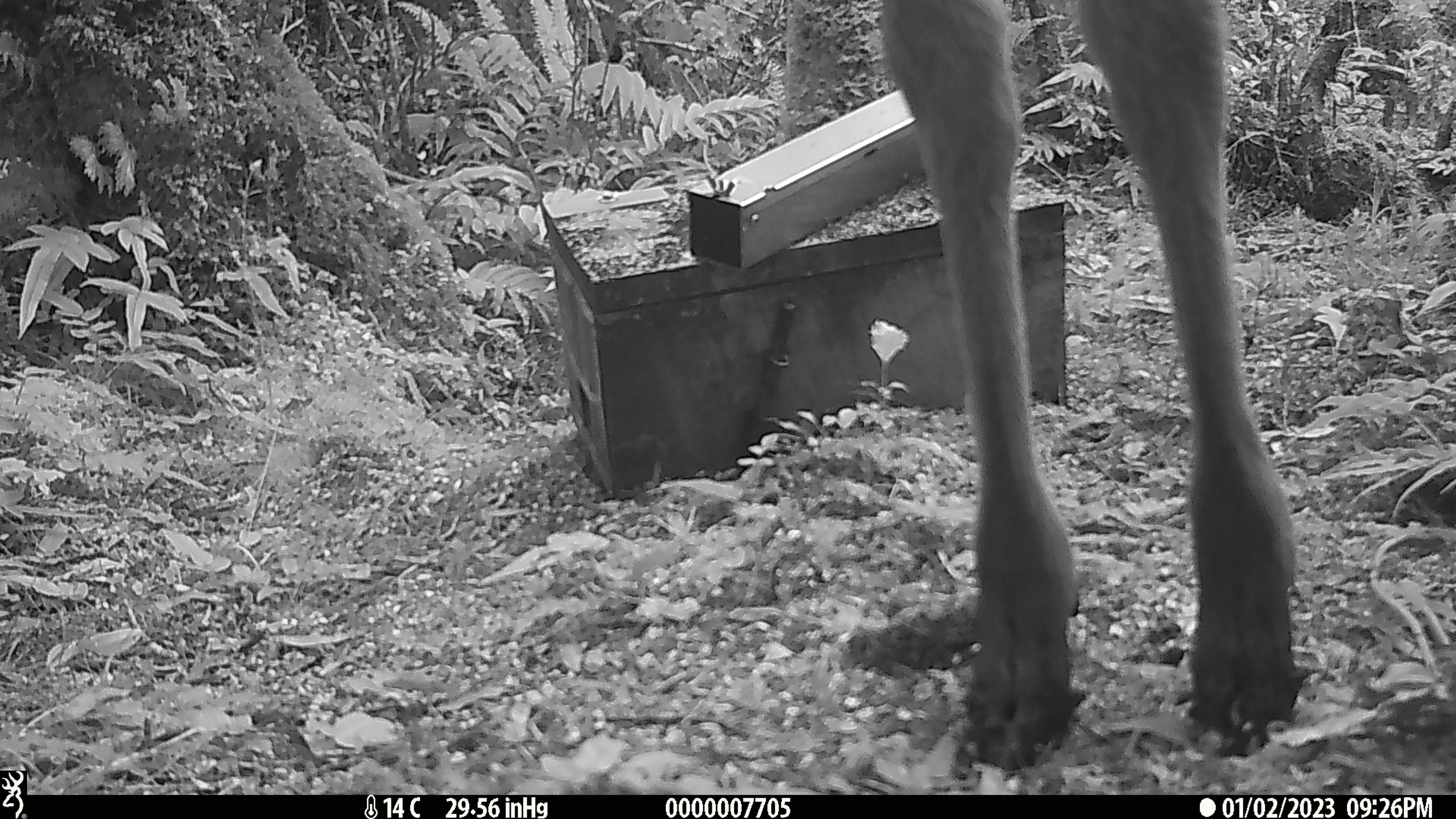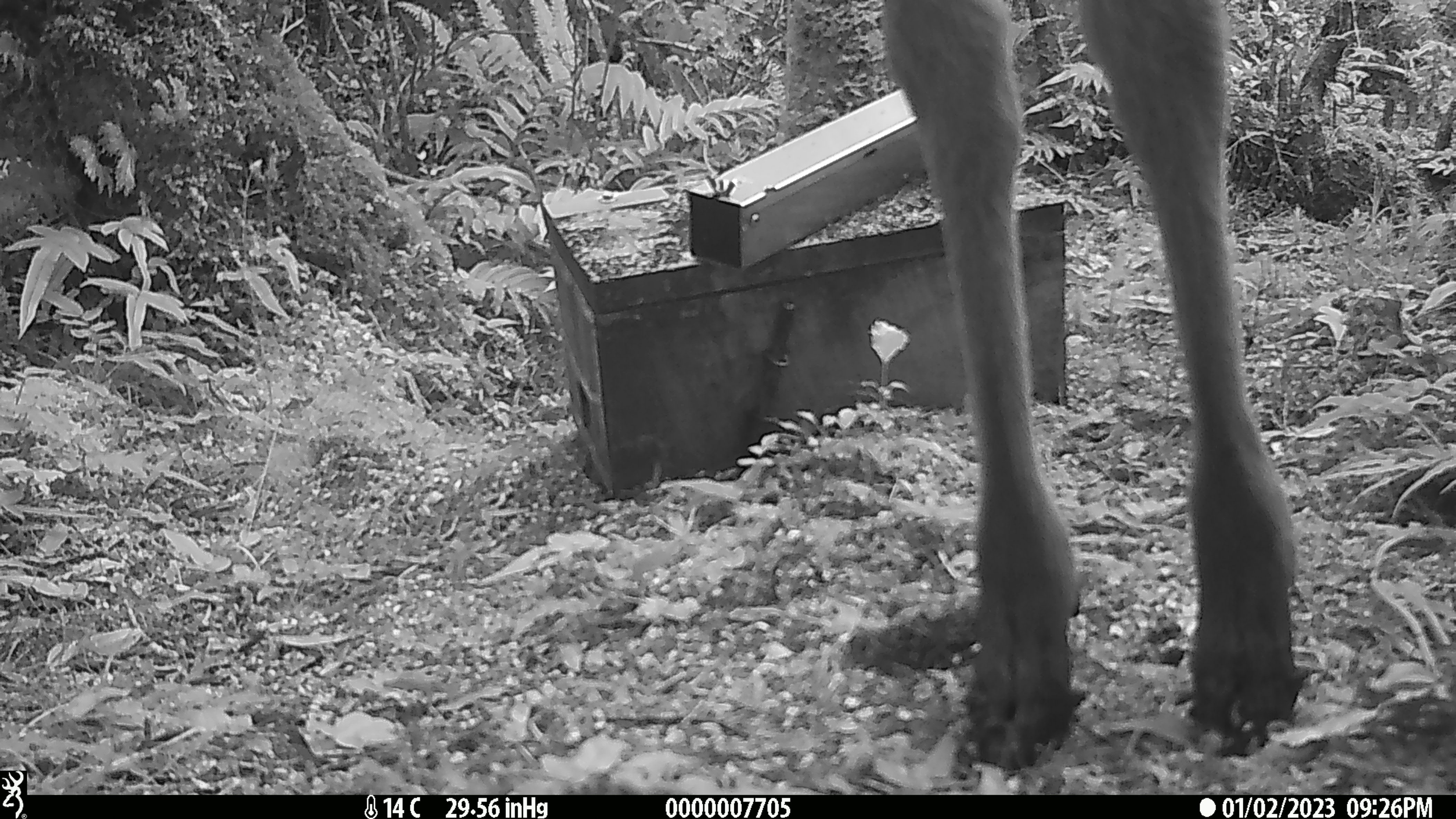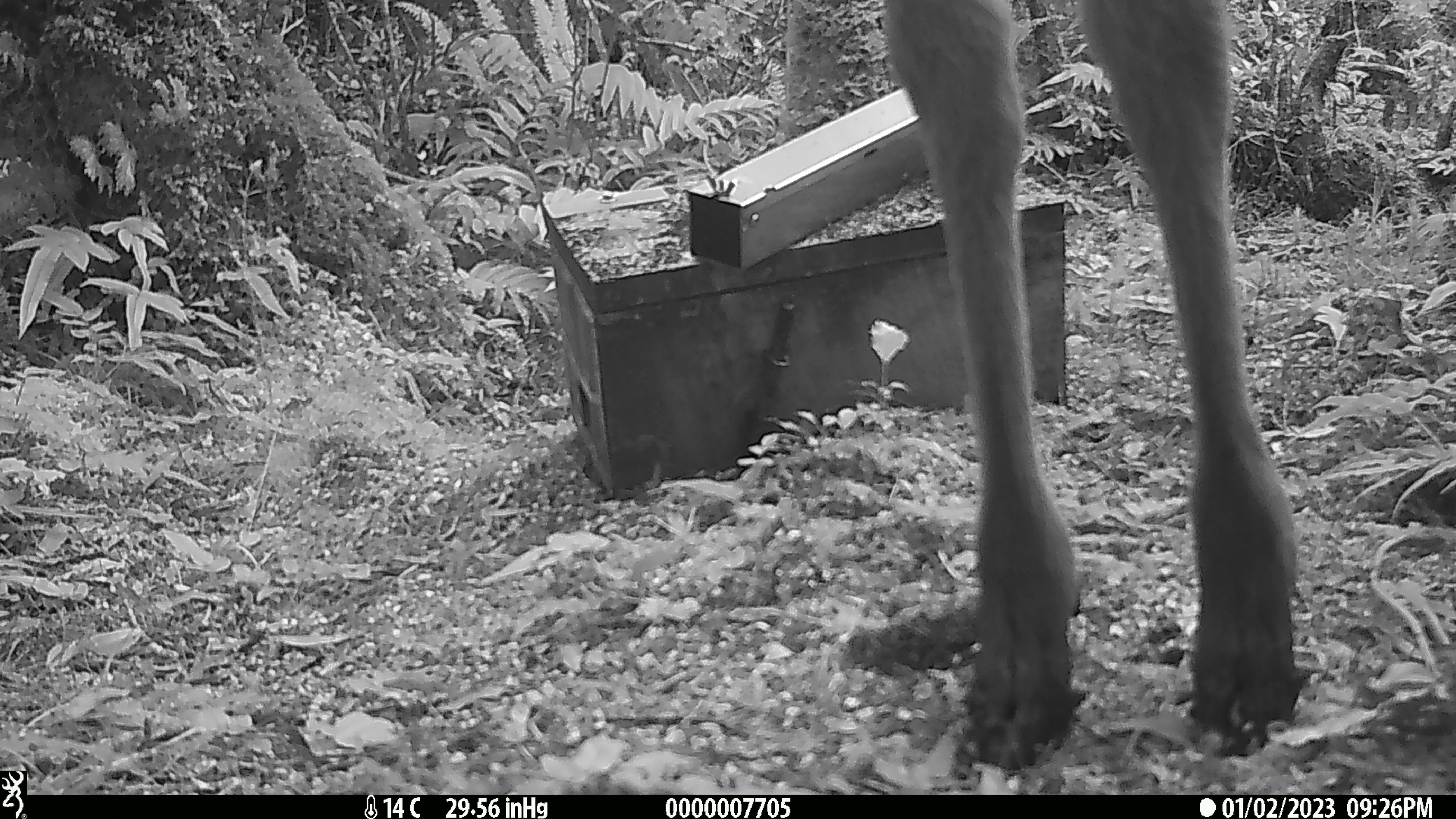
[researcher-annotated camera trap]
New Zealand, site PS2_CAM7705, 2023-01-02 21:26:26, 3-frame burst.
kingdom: Animalia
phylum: Chordata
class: Mammalia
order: Artiodactyla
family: Cervidae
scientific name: Cervidae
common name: deer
Deer (Cervidae).